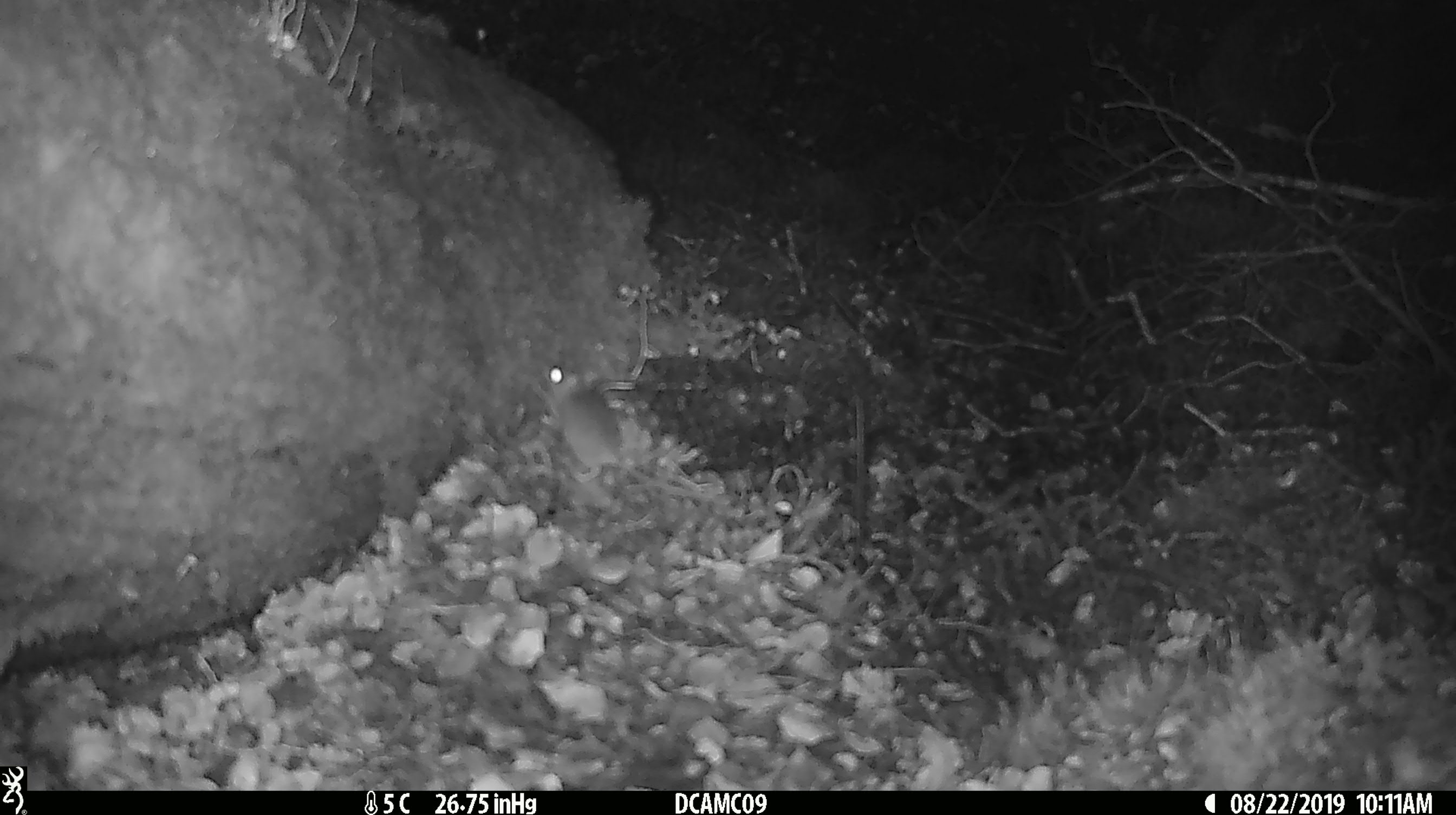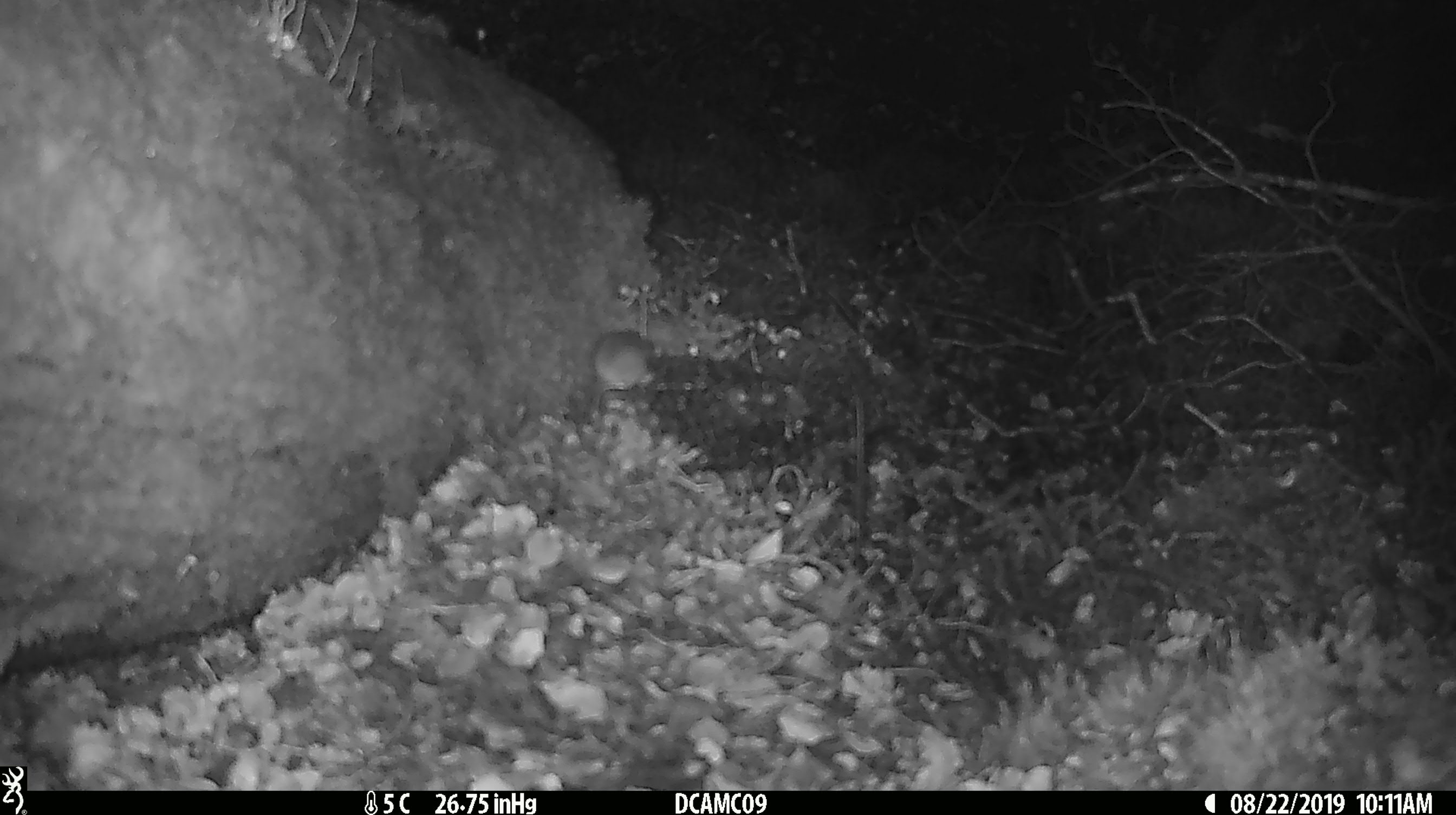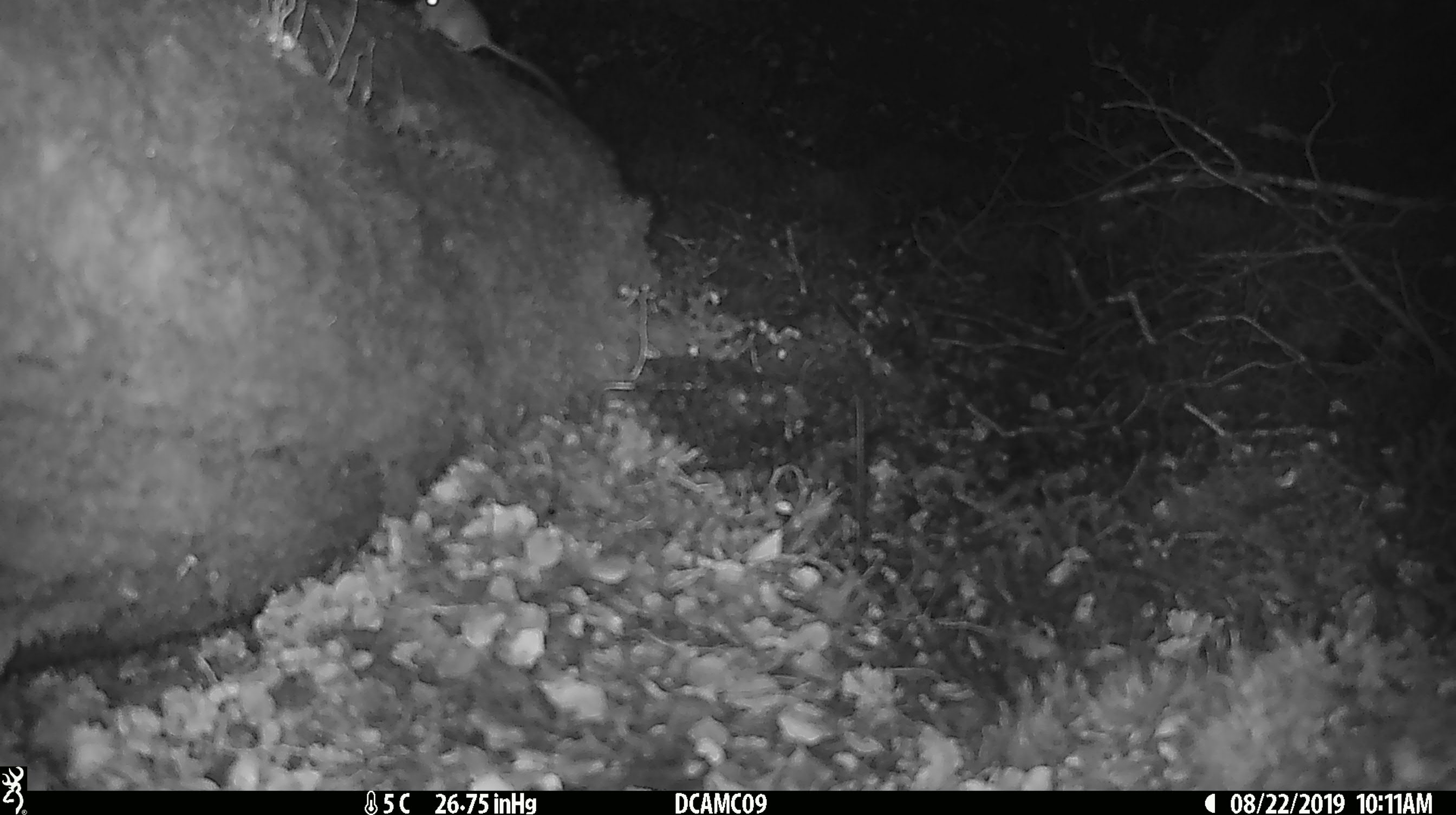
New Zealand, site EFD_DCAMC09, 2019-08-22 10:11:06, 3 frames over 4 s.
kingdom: Animalia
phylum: Chordata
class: Mammalia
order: Rodentia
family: Muridae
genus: Mus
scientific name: Mus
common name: mouse